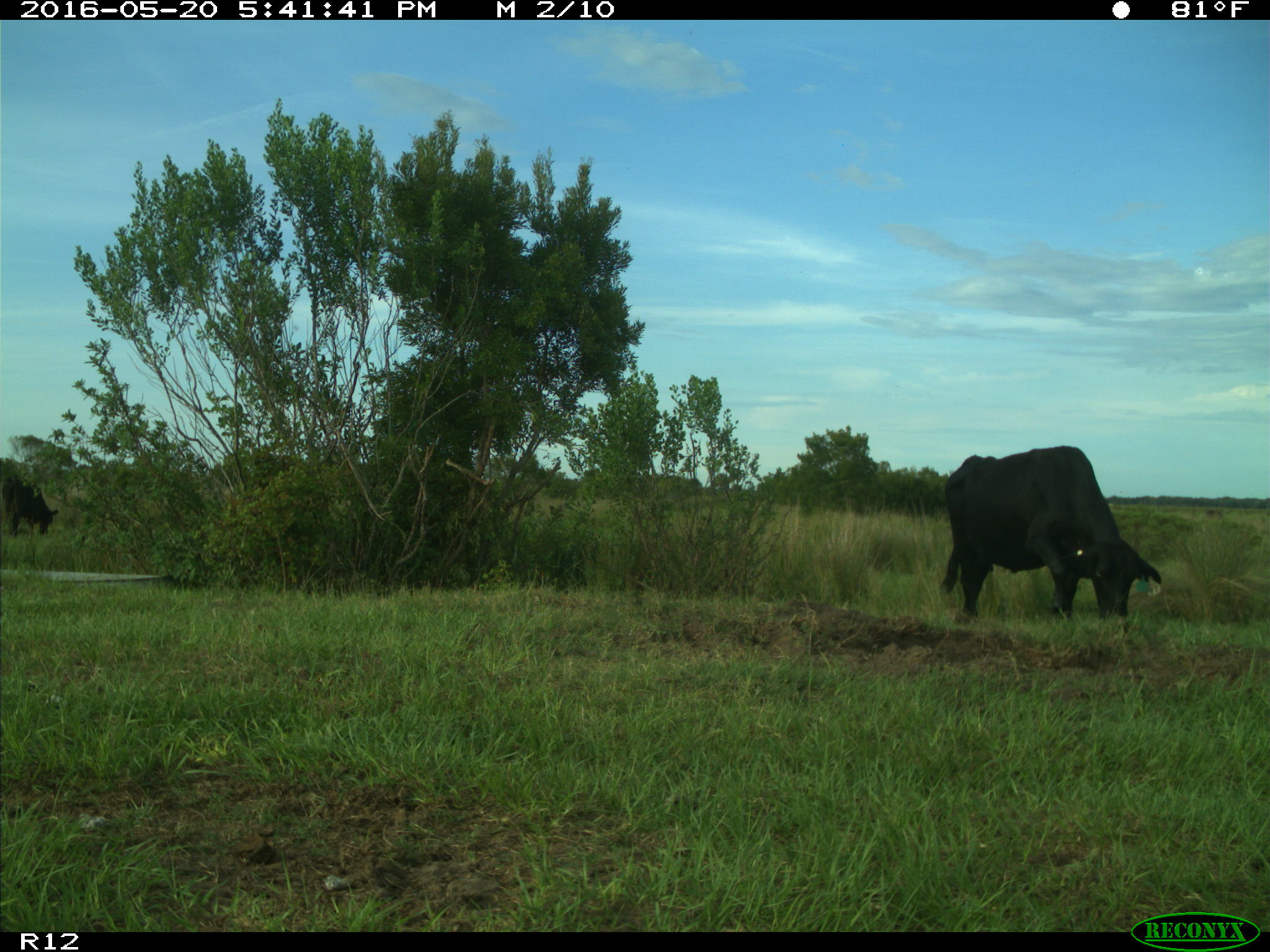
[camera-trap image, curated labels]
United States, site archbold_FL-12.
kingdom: Animalia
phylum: Chordata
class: Mammalia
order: Artiodactyla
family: Bovidae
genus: Bos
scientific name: Bos taurus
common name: domestic cow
Bos taurus (domestic cow).